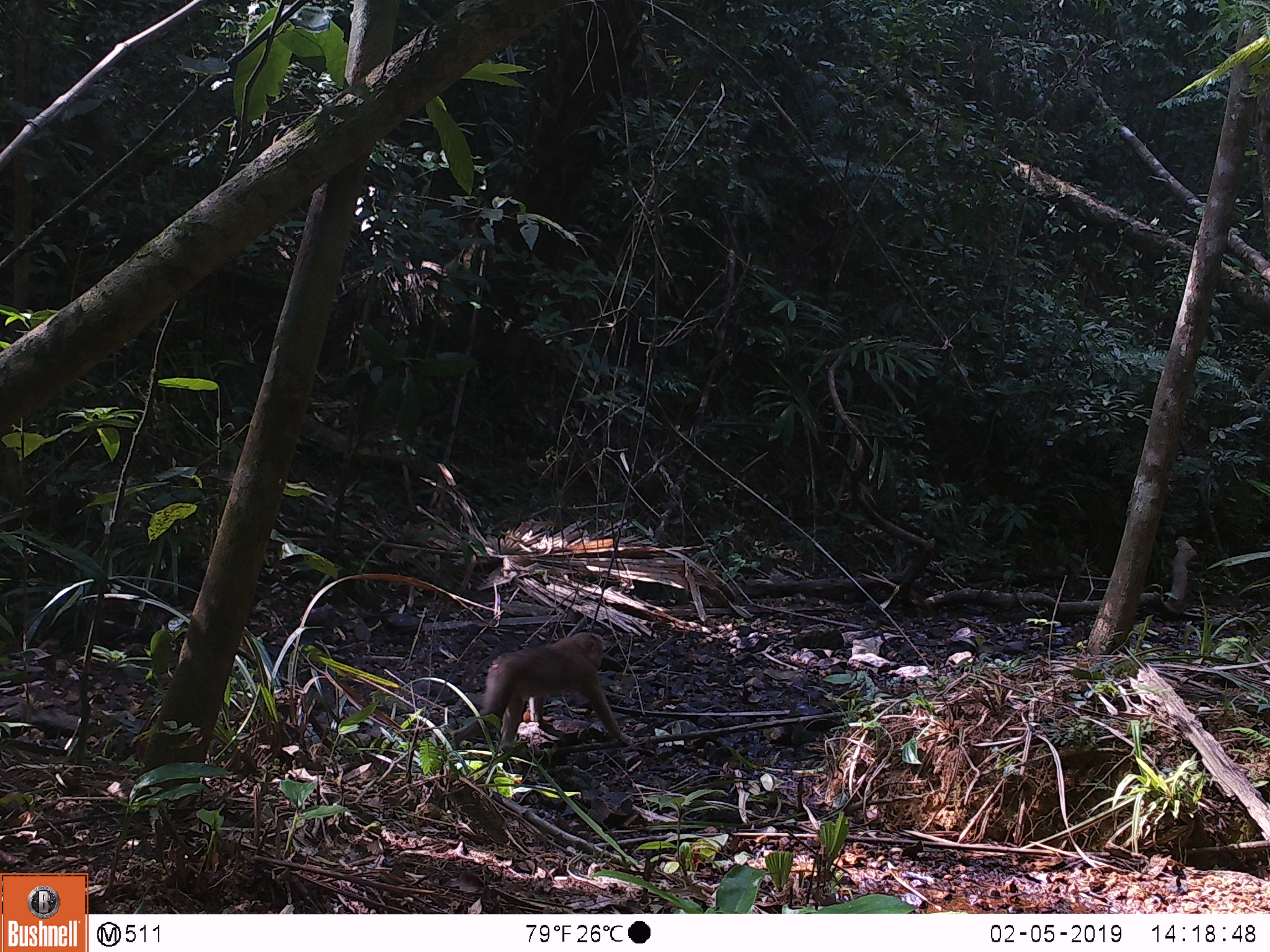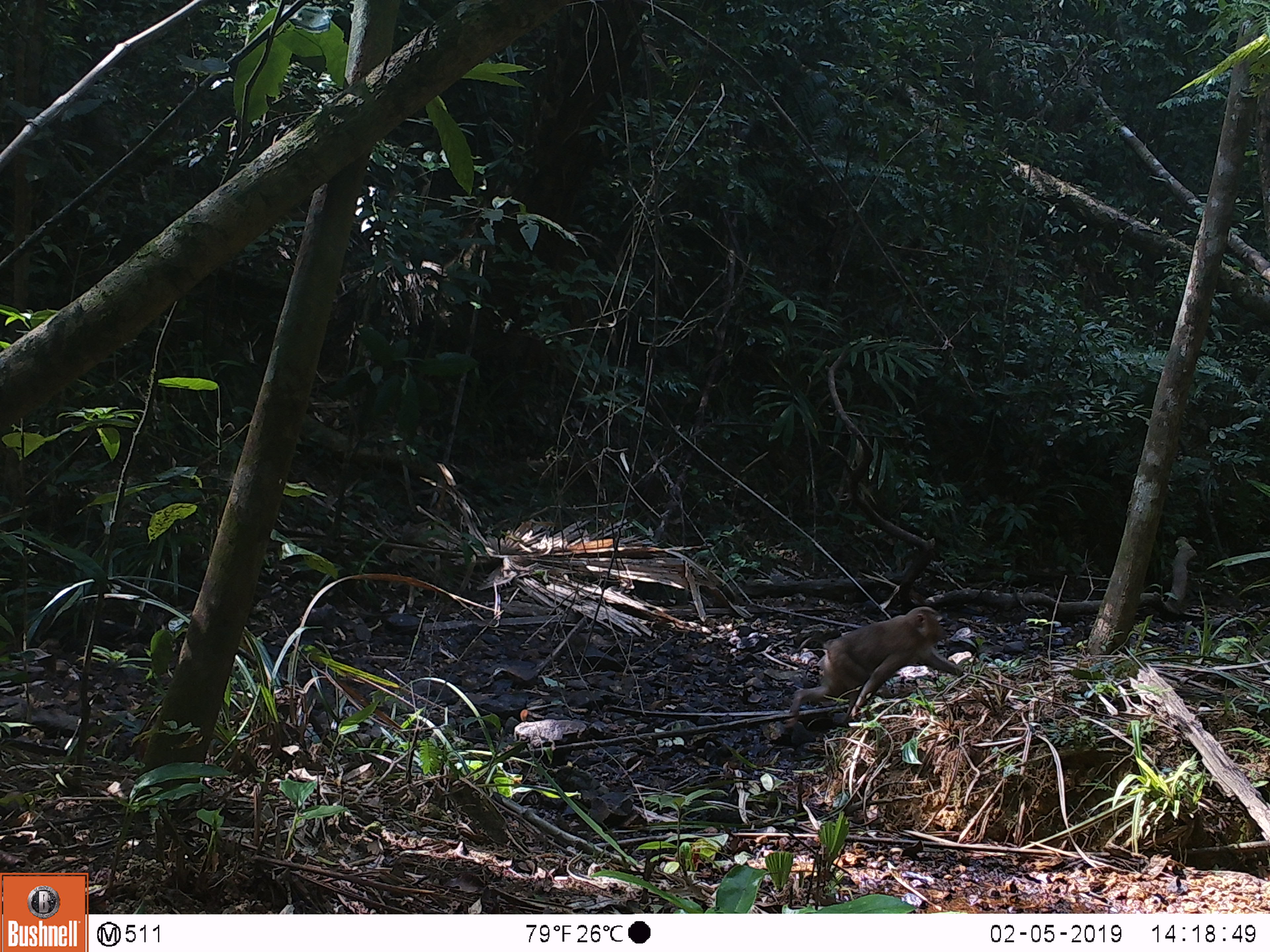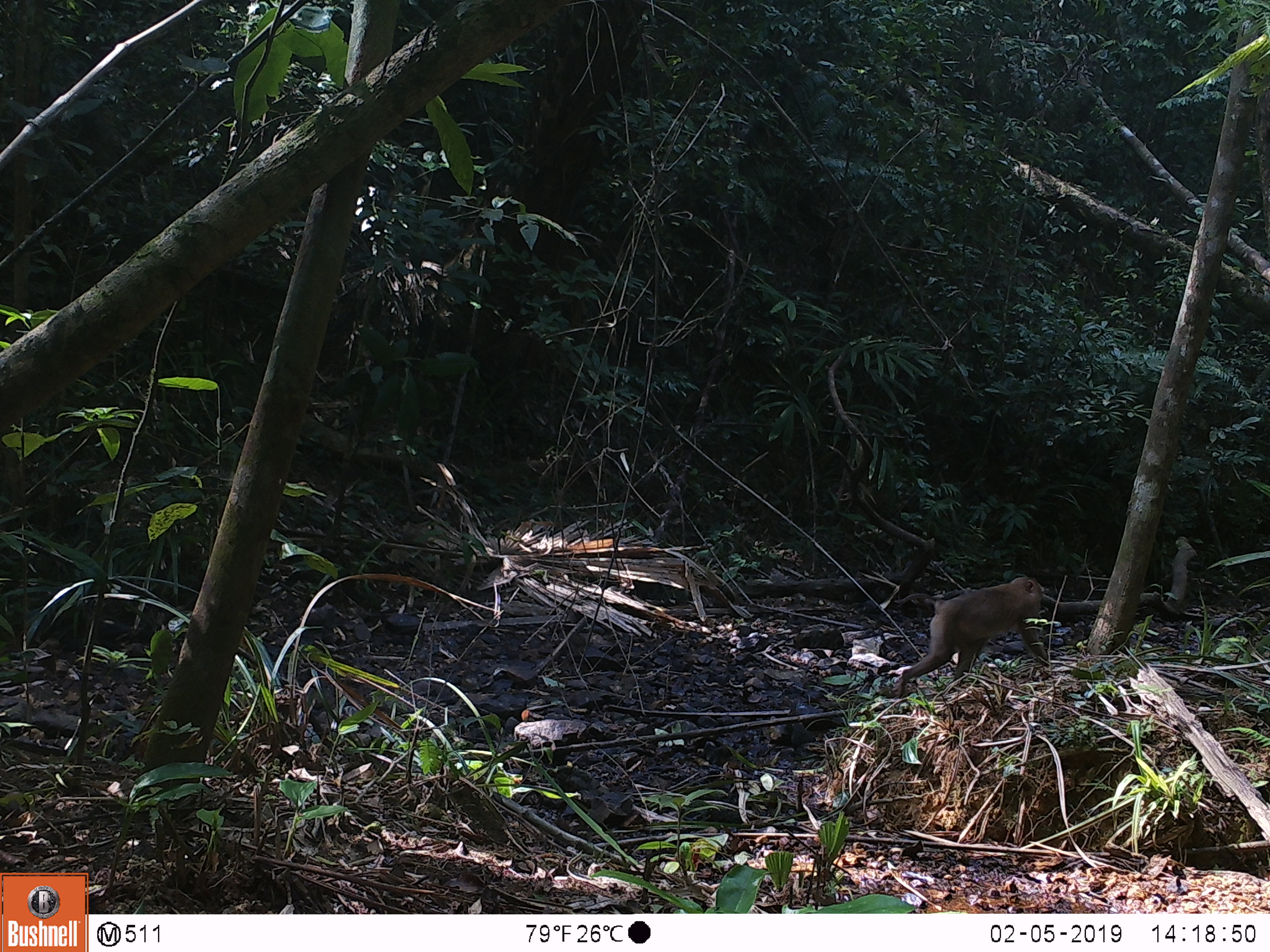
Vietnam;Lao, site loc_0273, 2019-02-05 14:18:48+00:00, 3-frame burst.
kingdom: Animalia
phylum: Chordata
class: Mammalia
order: Primates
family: Cercopithecidae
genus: Macaca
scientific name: Macaca nemestrina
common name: pig-tailed macaque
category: pig tailed macaque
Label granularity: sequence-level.